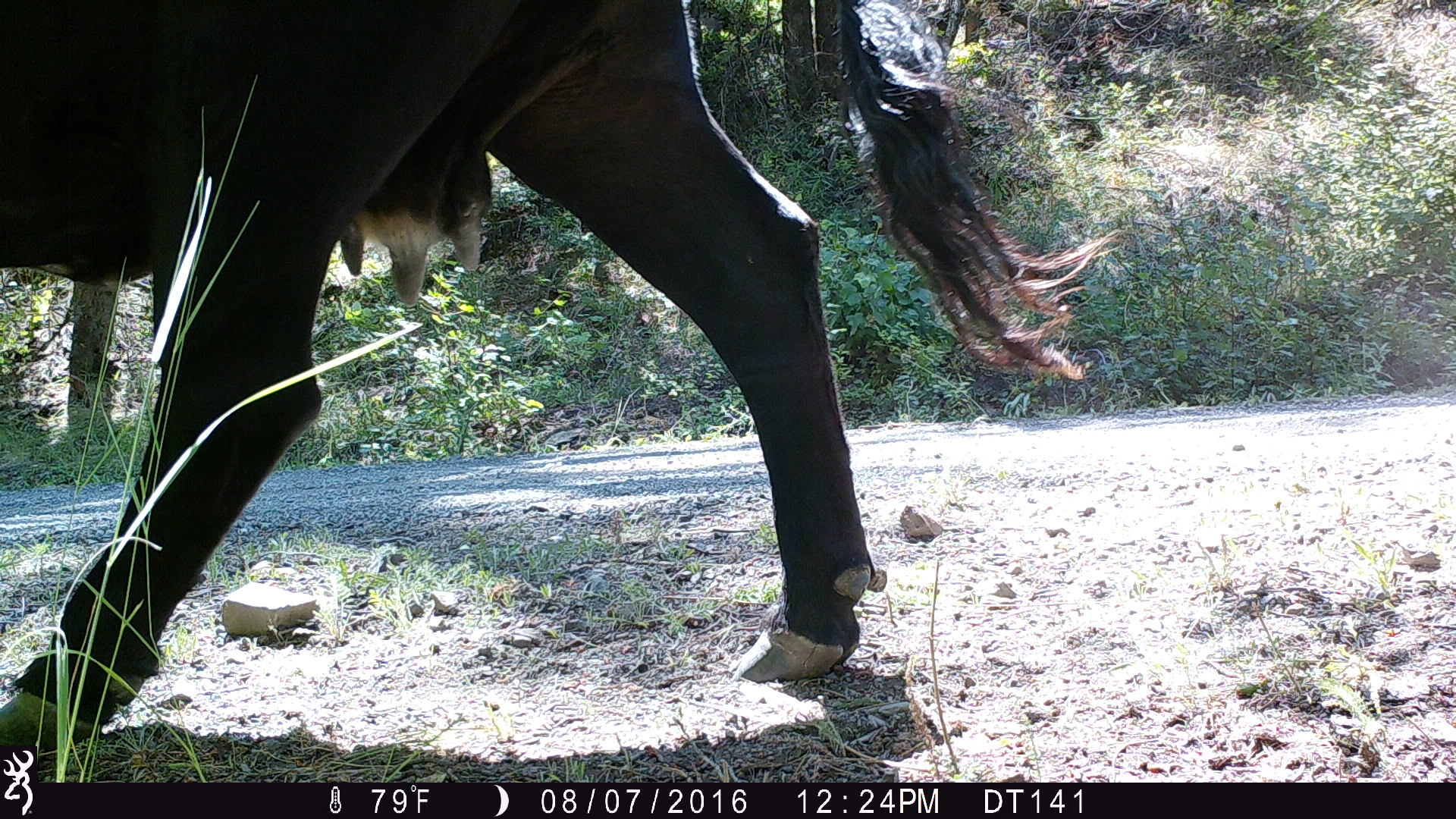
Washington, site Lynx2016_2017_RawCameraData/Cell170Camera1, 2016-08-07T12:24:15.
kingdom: Animalia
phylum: Chordata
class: Mammalia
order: Artiodactyla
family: Bovidae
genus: Bos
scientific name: Bos taurus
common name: domestic cattle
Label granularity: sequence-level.